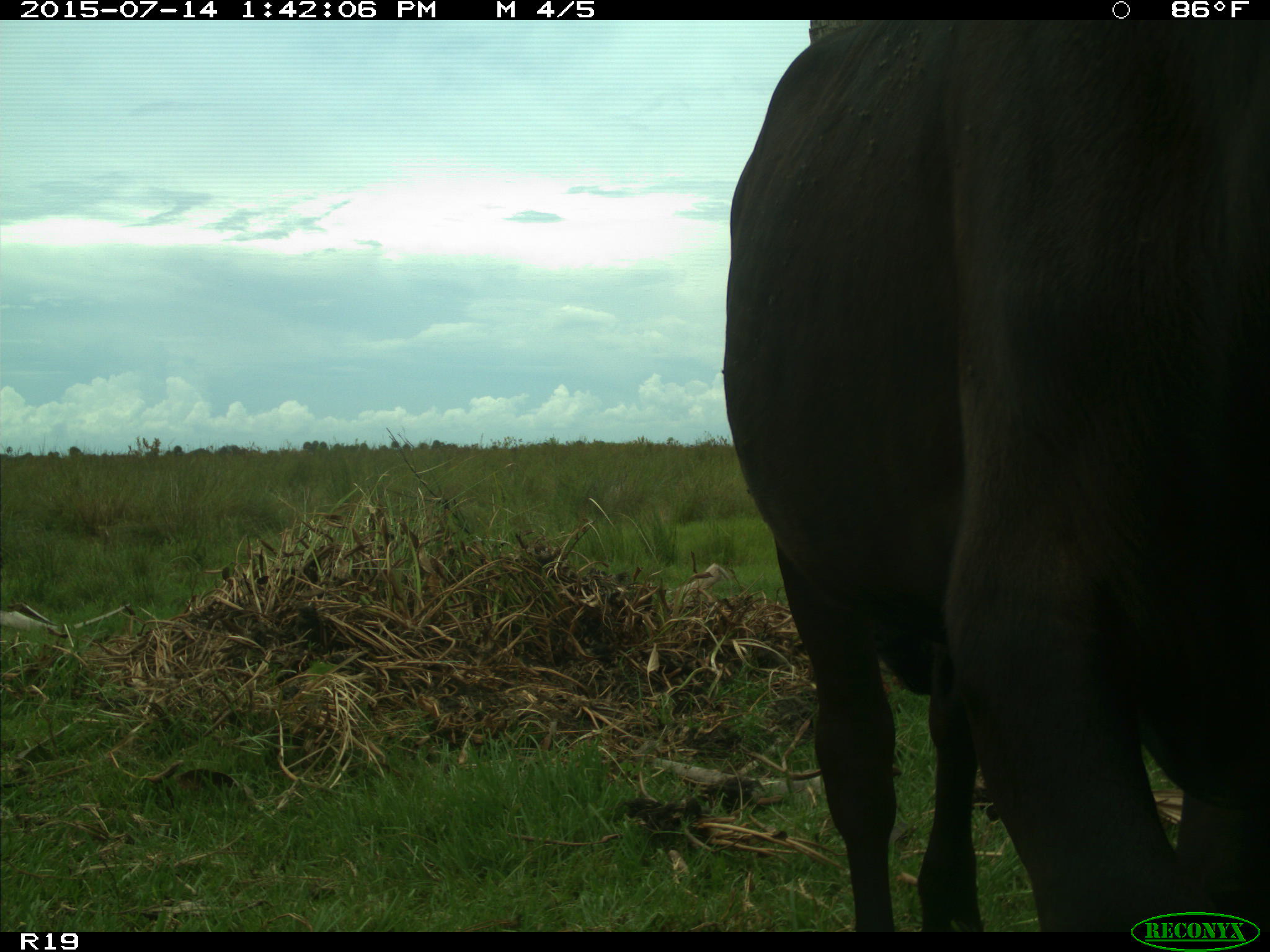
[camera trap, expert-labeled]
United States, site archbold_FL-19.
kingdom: Animalia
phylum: Chordata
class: Mammalia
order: Artiodactyla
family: Bovidae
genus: Bos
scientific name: Bos taurus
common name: domestic cow